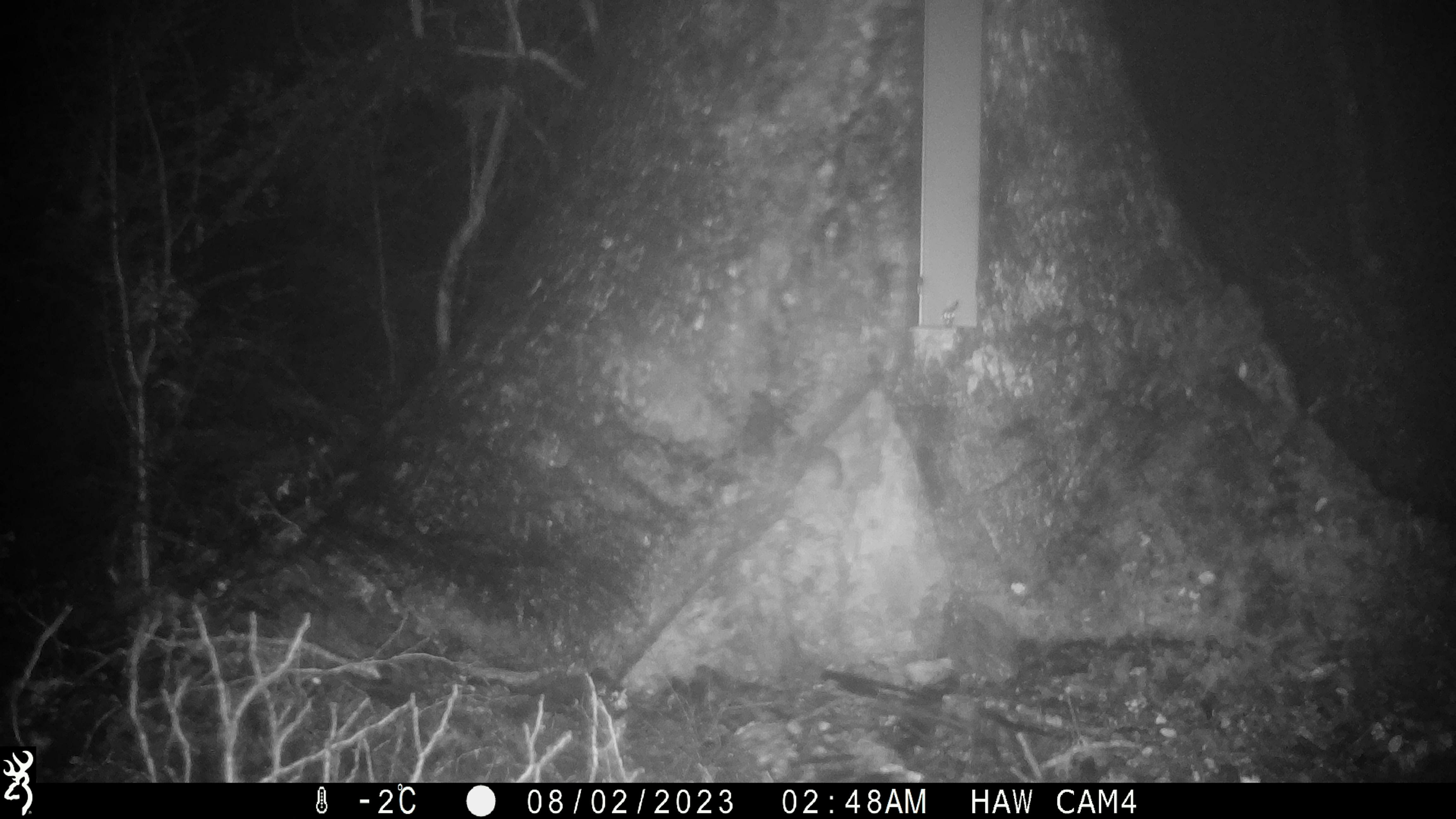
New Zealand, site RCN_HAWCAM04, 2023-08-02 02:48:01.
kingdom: Animalia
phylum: Chordata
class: Mammalia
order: Rodentia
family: Muridae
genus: Mus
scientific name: Mus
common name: mouse